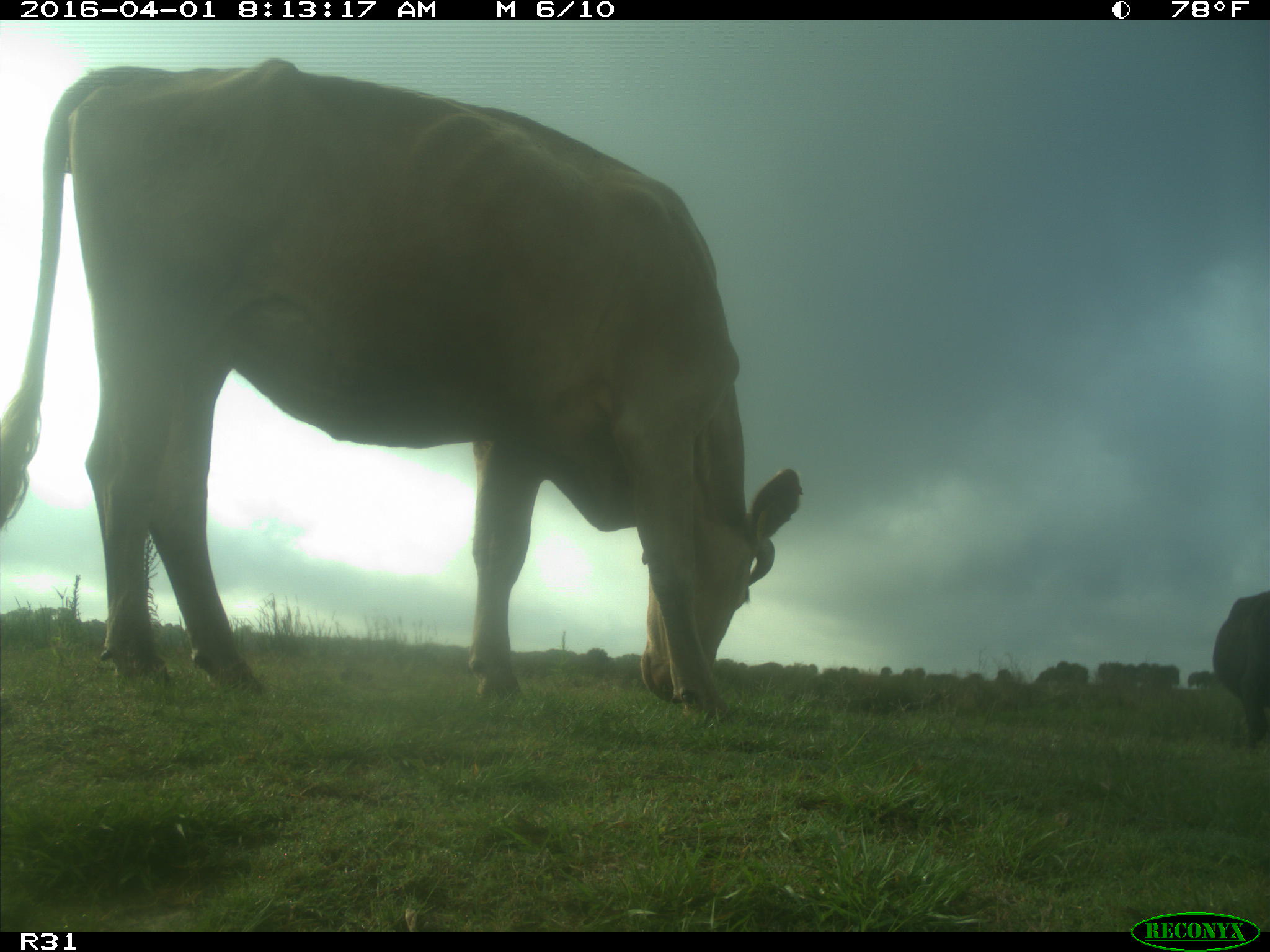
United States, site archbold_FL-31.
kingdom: Animalia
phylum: Chordata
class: Mammalia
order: Artiodactyla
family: Bovidae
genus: Bos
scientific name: Bos taurus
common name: domestic cow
Bos taurus (domestic cow).